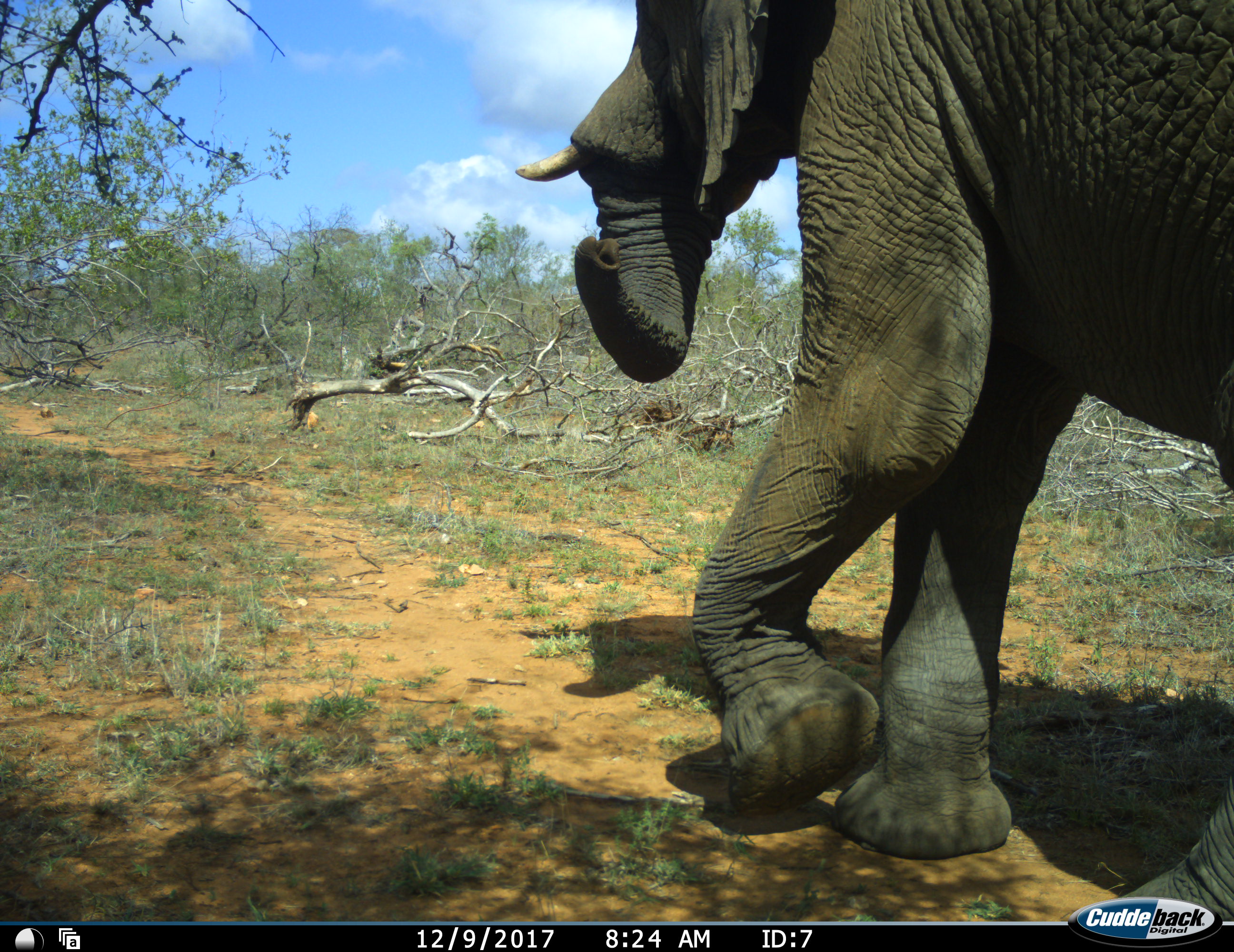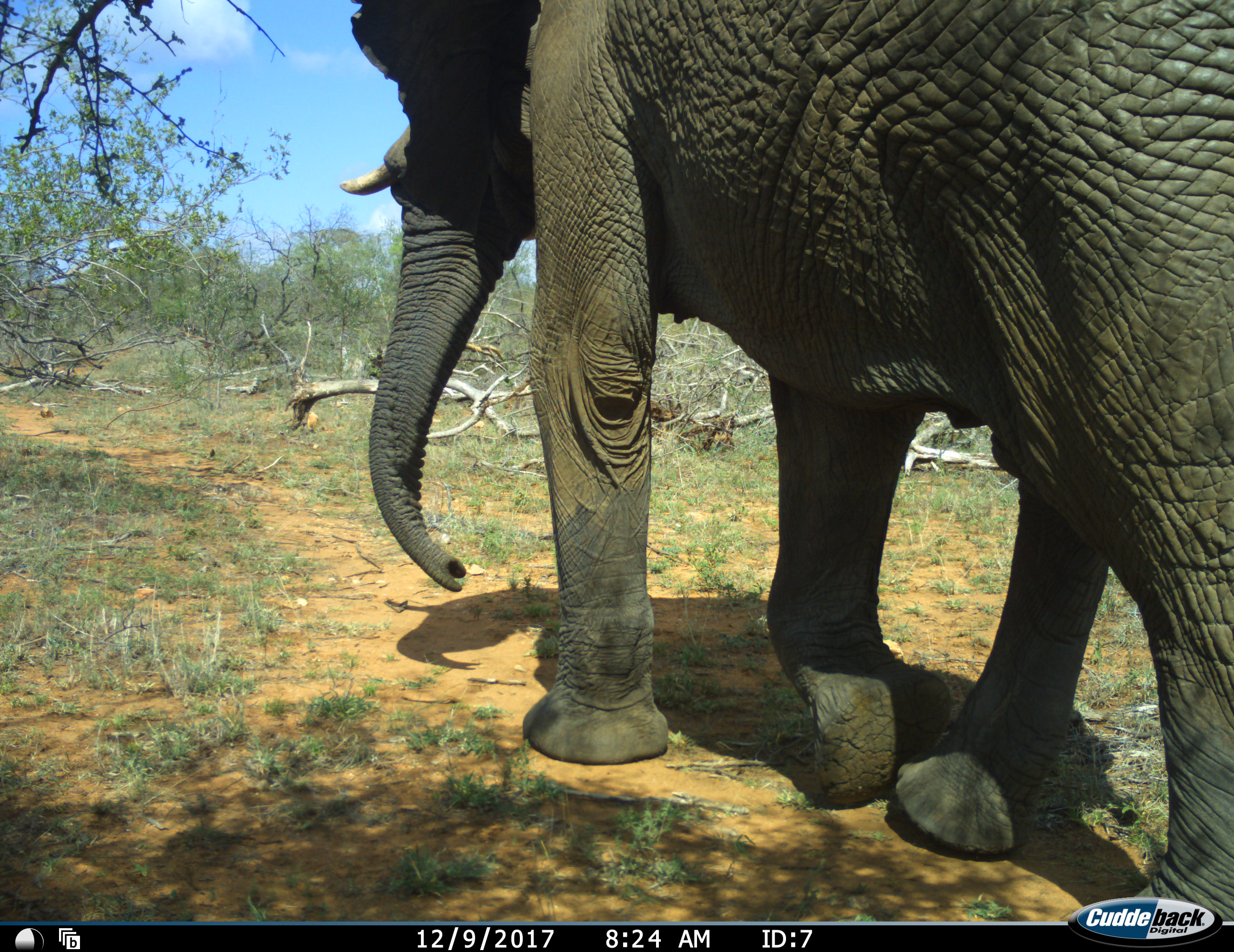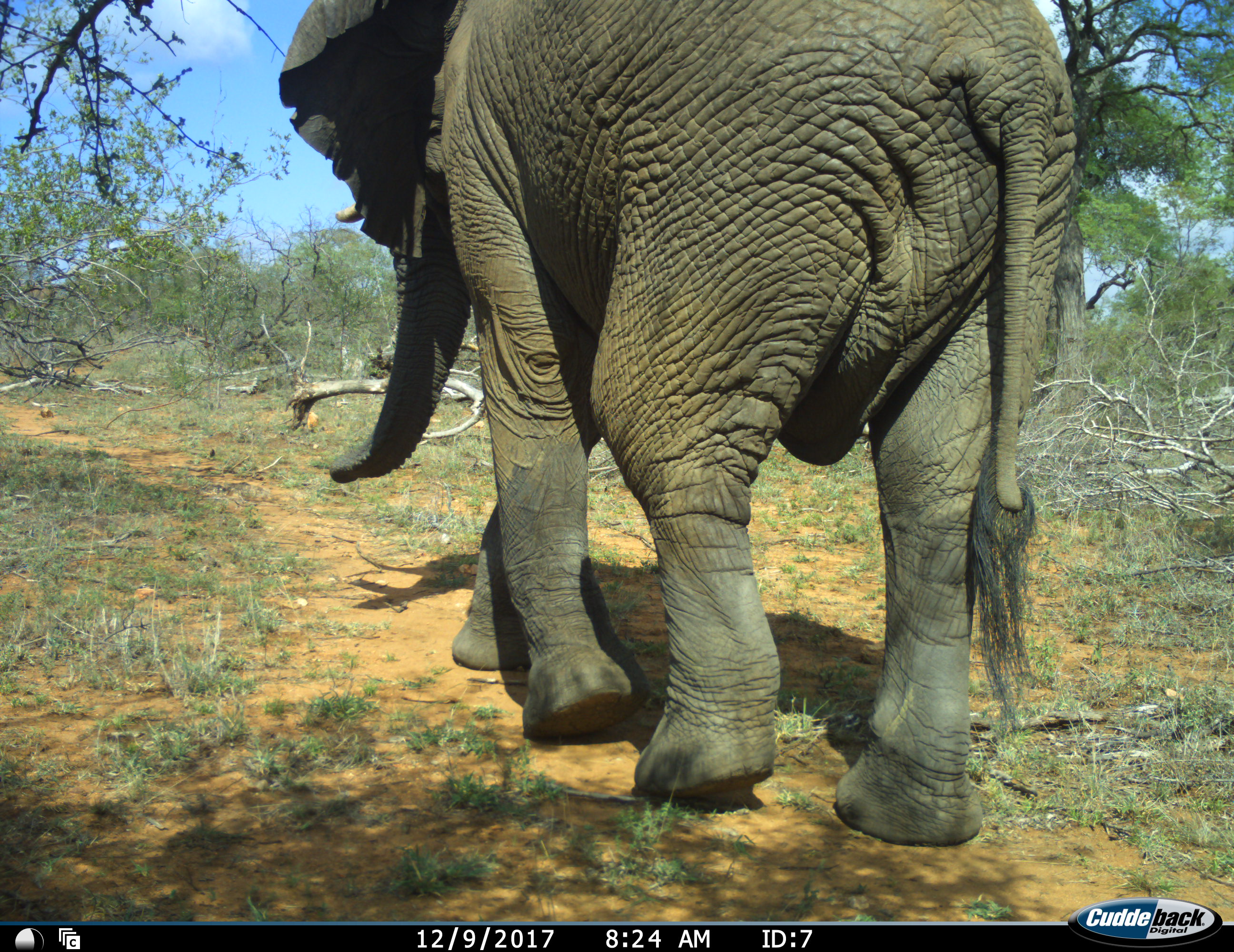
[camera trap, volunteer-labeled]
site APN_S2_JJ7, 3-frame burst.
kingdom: Animalia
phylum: Chordata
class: Mammalia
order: Proboscidea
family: Elephantidae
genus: Loxodonta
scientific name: Loxodonta africana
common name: african bush elephant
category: elephant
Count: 1.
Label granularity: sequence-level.